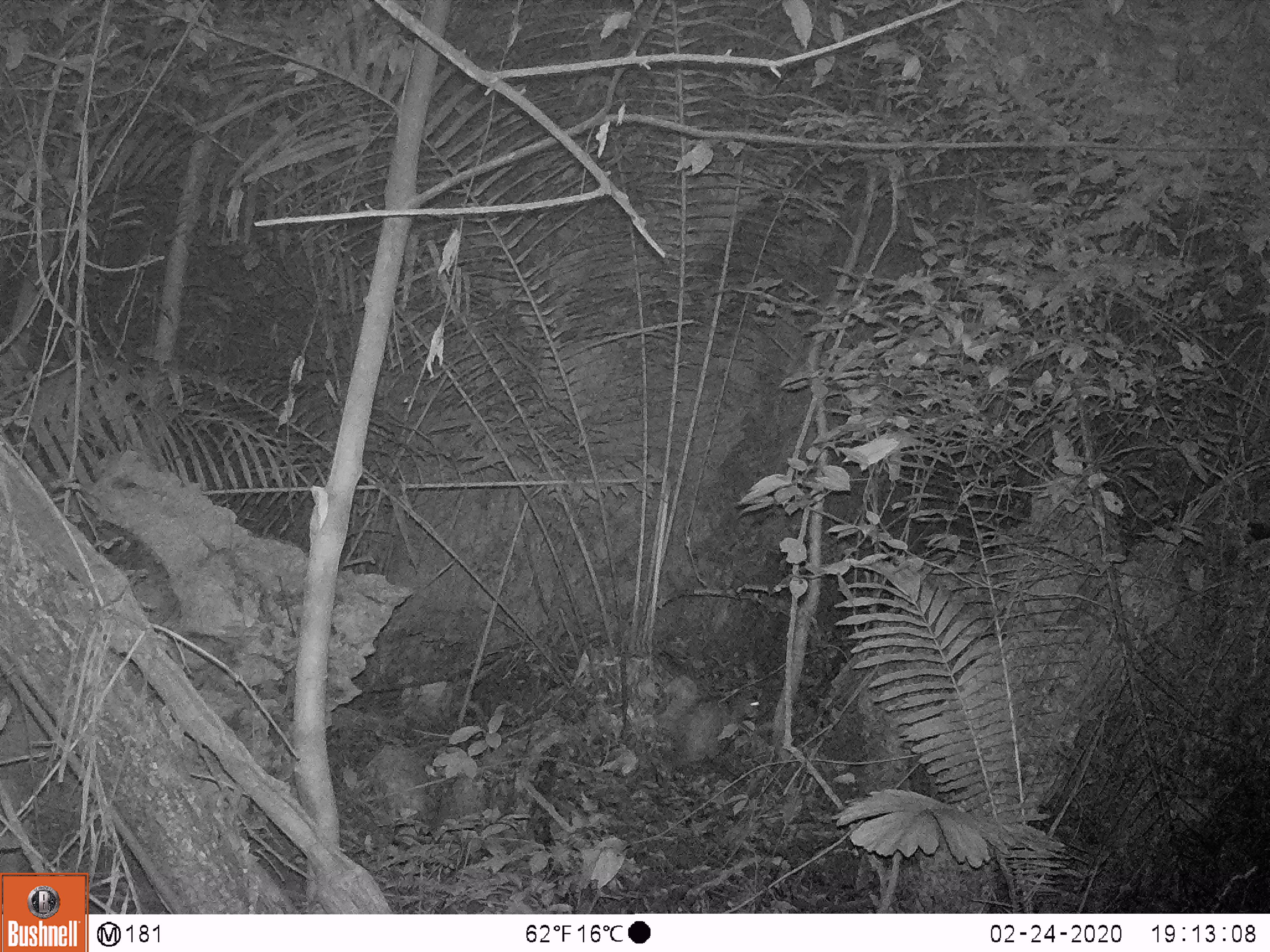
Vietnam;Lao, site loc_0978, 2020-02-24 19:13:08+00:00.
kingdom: Animalia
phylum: Chordata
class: Mammalia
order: Rodentia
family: Hystricidae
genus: Atherurus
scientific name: Atherurus macrourus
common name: asiatic brush-tailed porcupine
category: asiatic brush tailed porcupine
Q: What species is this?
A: Asiatic brush tailed porcupine (asiatic brush-tailed porcupine) (Atherurus macrourus).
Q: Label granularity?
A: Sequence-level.